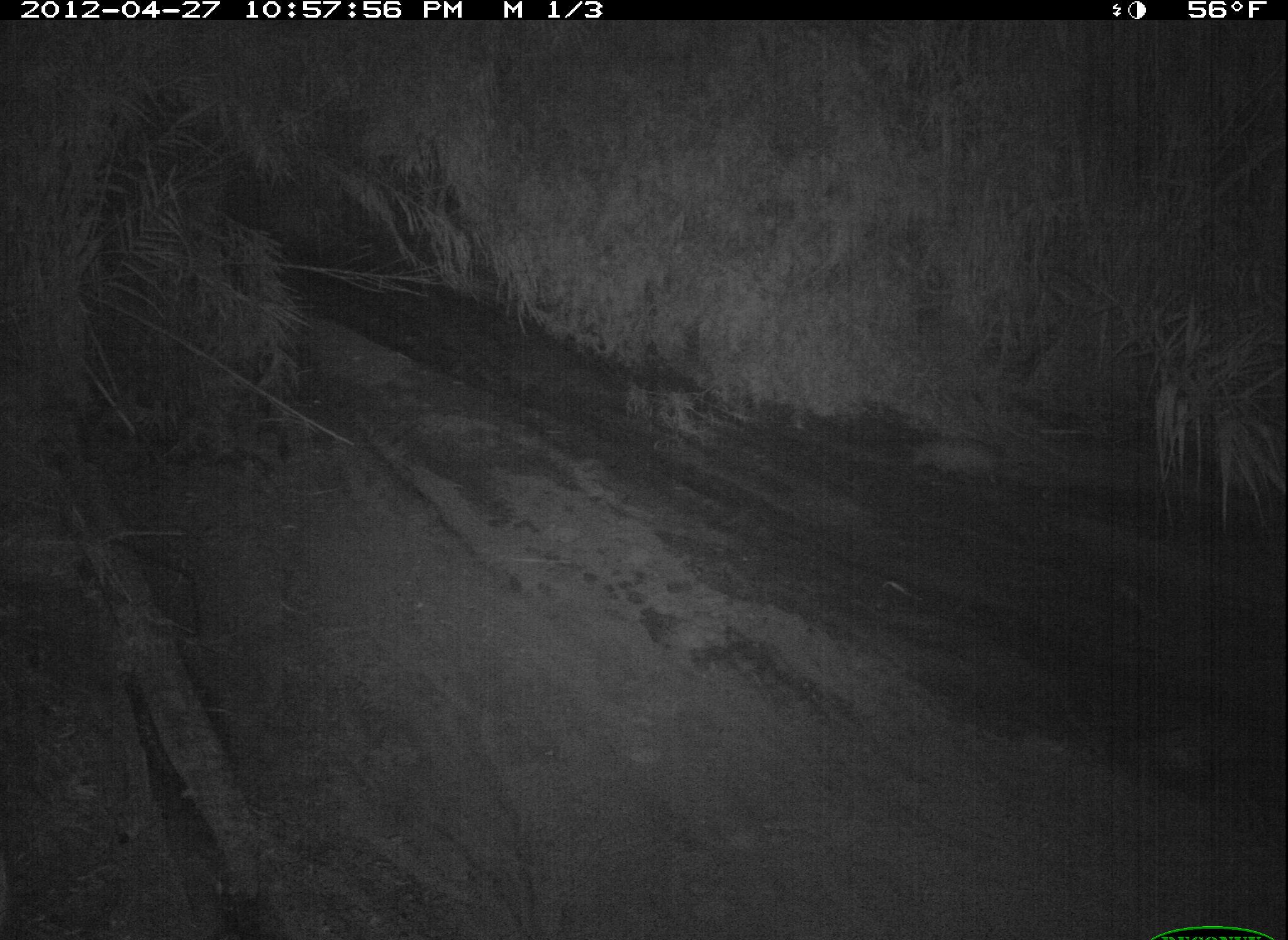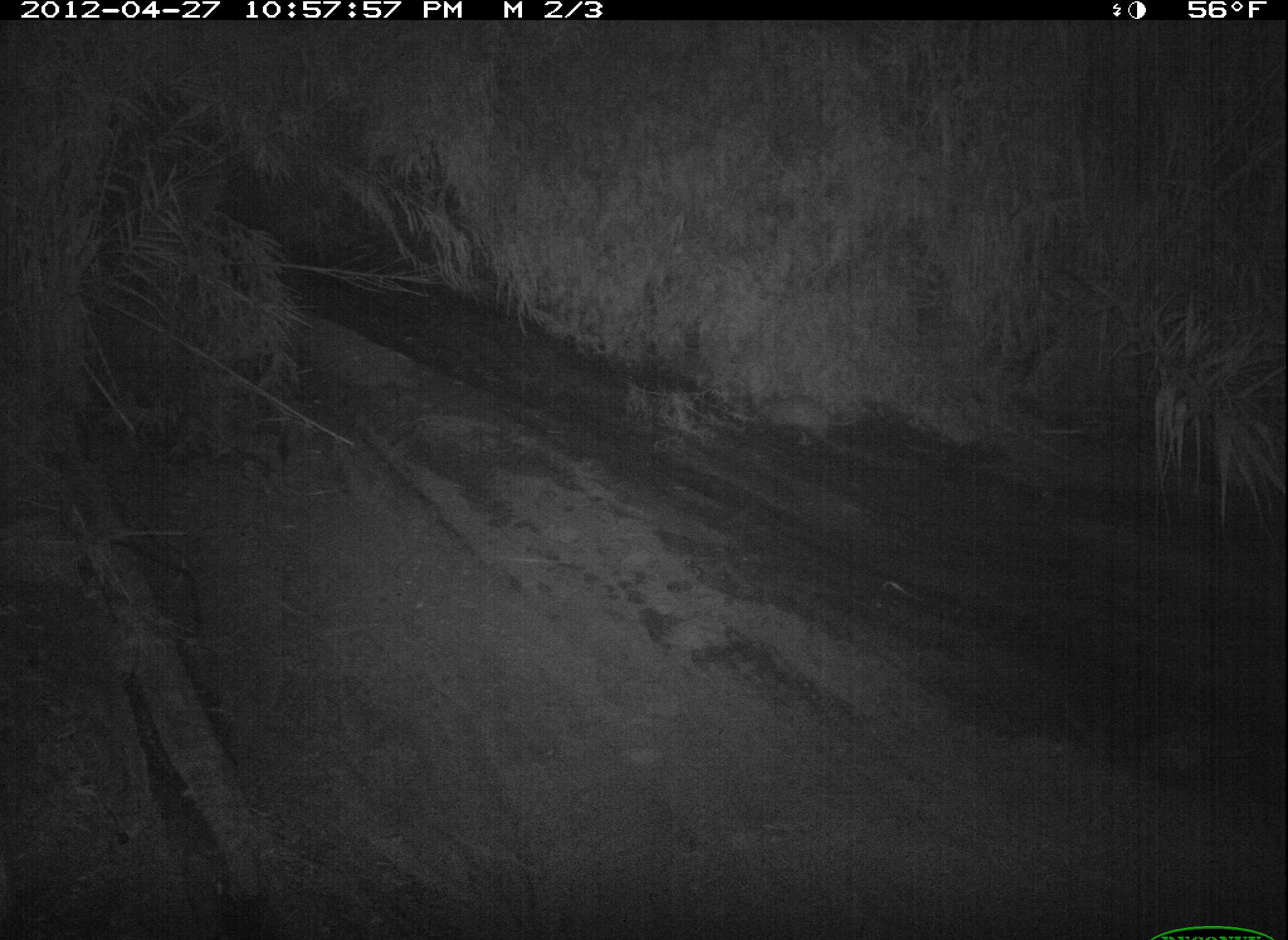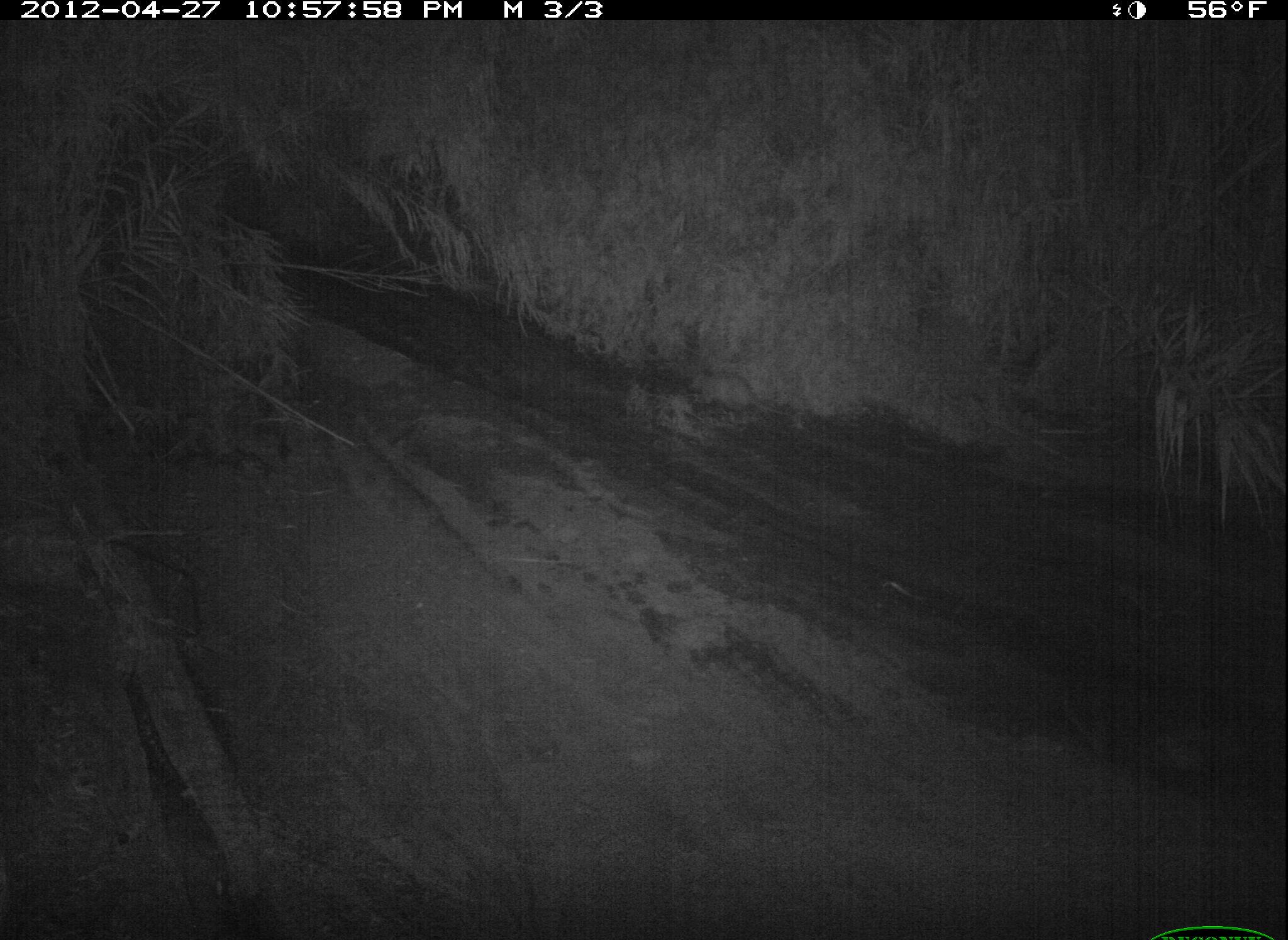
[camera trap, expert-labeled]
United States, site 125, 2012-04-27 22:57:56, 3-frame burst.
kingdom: Animalia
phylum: Chordata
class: Mammalia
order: Didelphimorphia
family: Didelphidae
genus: Didelphis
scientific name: Didelphis virginiana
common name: virginia opossum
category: opossum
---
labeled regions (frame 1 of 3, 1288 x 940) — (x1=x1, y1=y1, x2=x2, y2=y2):
opossum: (x1=898, y1=428, x2=1021, y2=490)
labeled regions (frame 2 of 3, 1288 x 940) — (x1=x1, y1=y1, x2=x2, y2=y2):
opossum: (x1=752, y1=392, x2=863, y2=448)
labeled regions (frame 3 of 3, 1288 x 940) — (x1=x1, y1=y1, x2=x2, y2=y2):
opossum: (x1=686, y1=368, x2=797, y2=424)